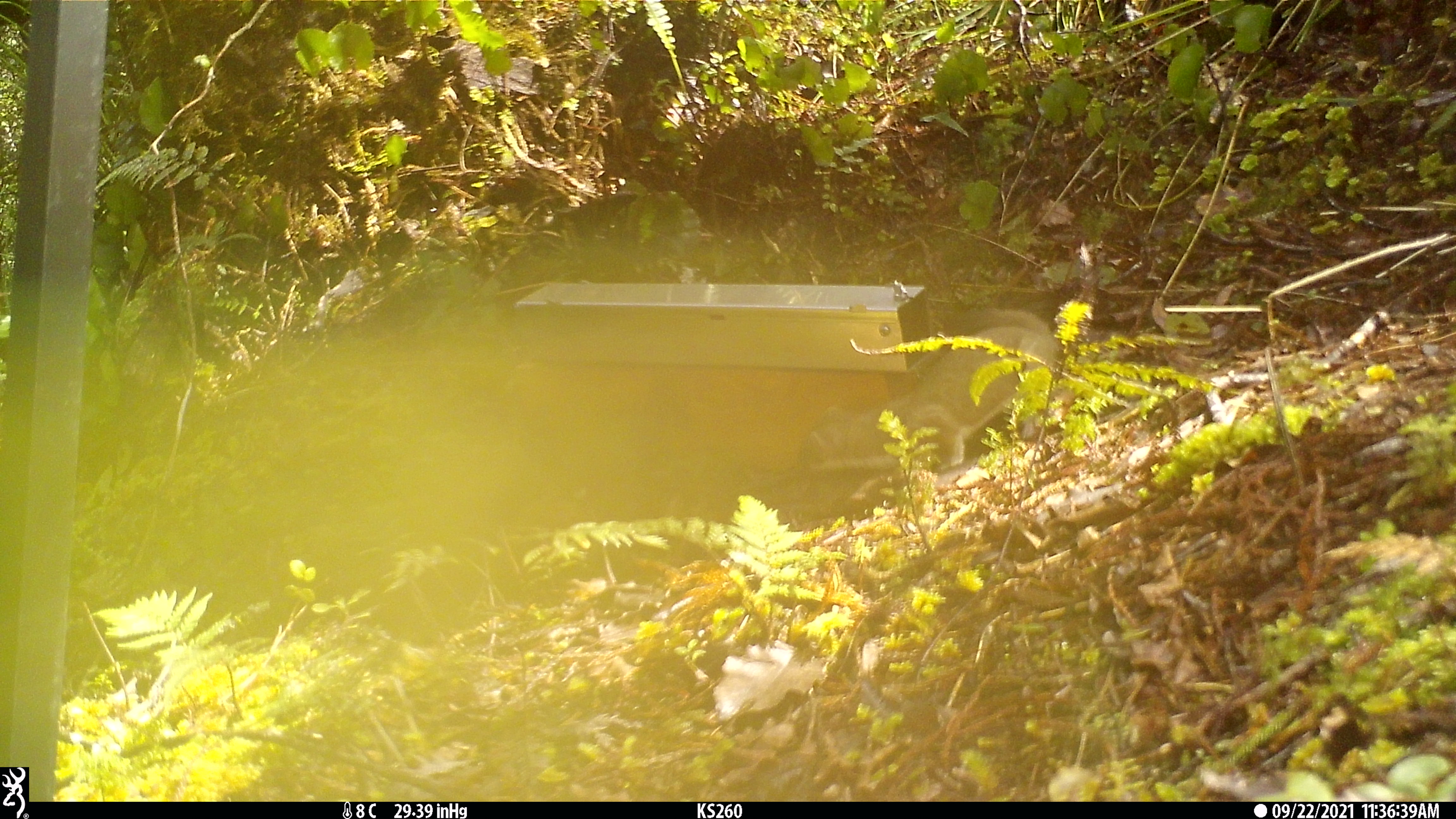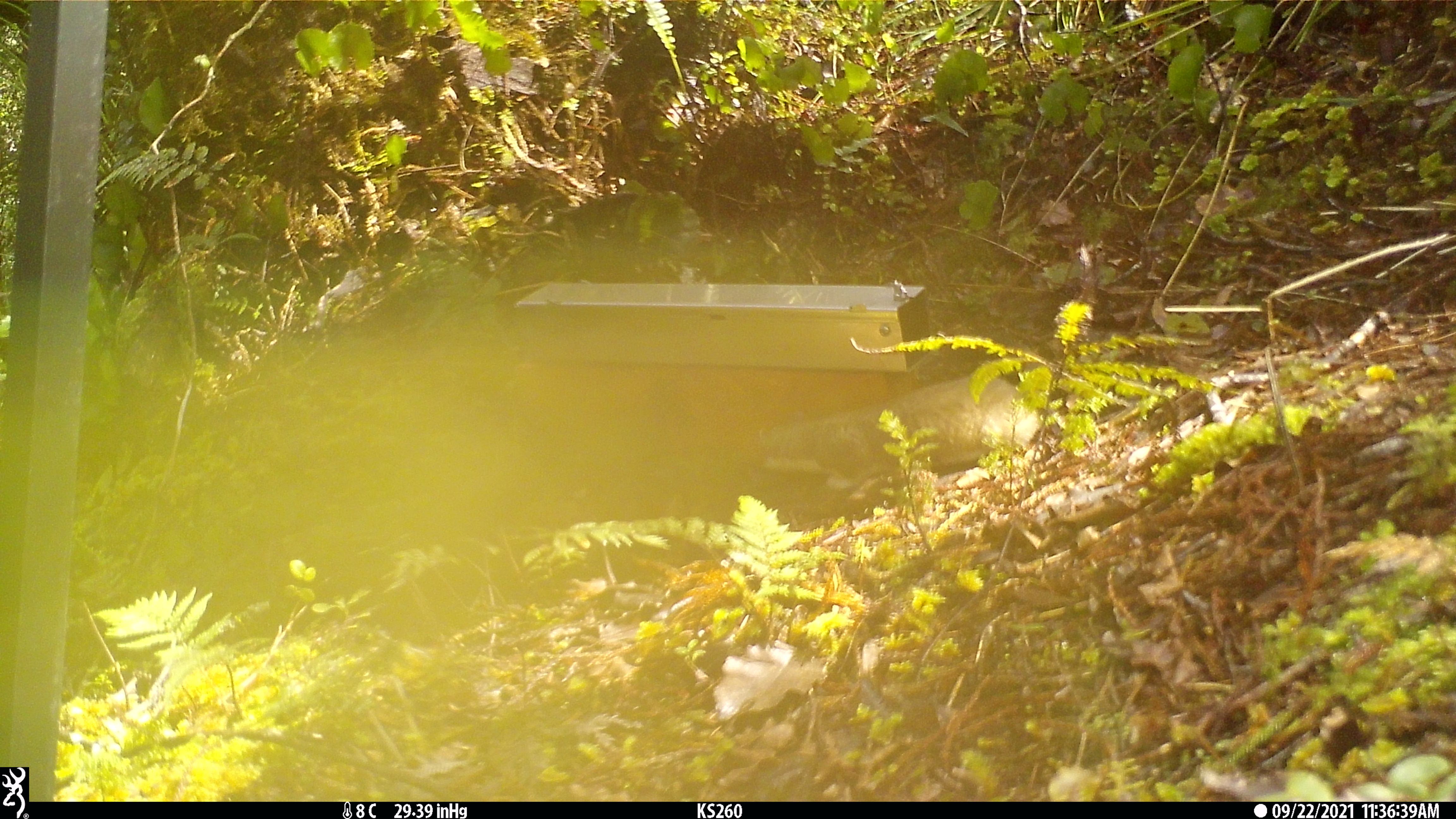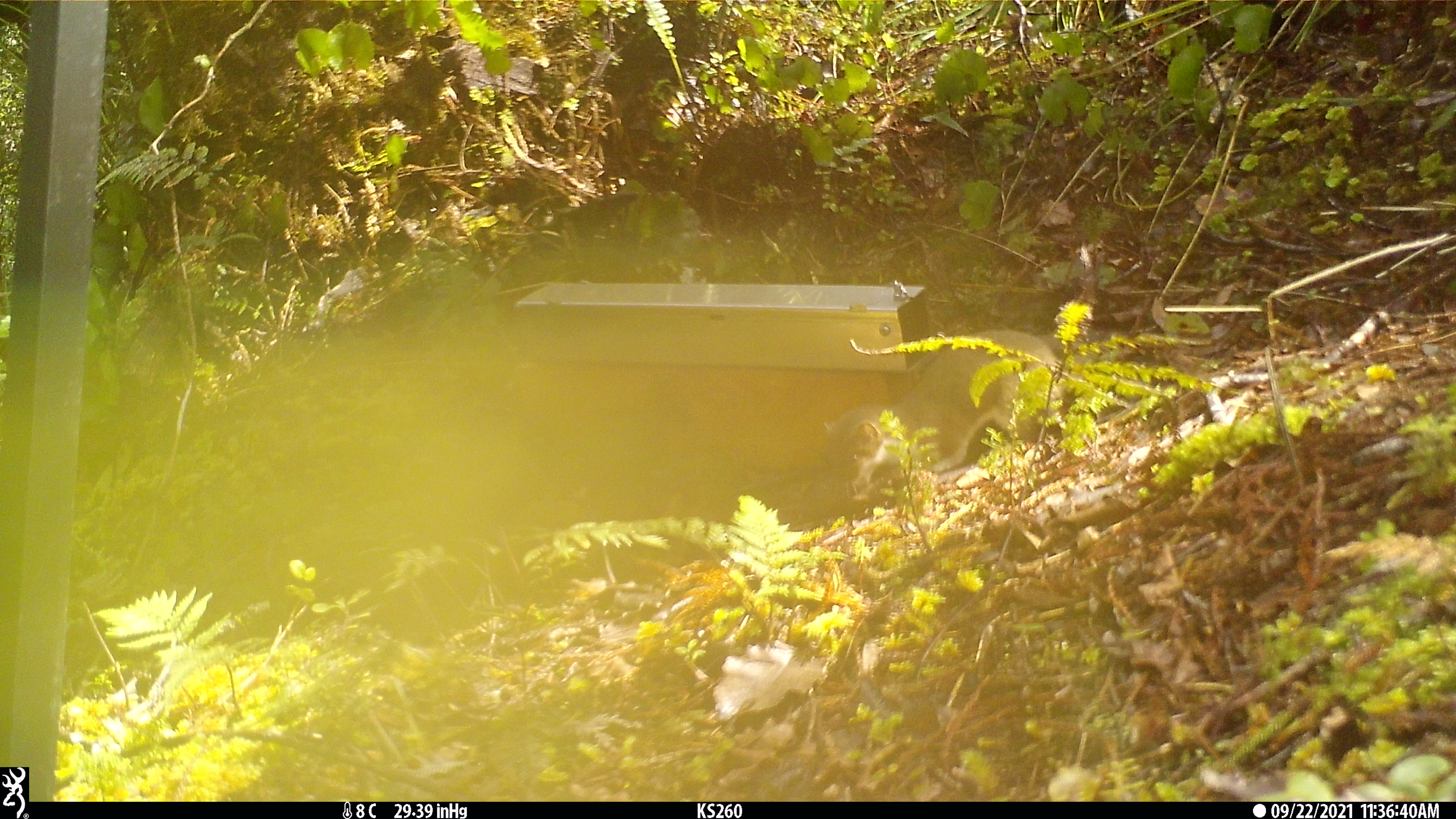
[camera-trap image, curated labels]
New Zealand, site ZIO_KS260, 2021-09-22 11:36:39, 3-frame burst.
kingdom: Animalia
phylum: Chordata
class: Mammalia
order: Carnivora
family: Mustelidae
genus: Mustela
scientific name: Mustela erminea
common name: stoat